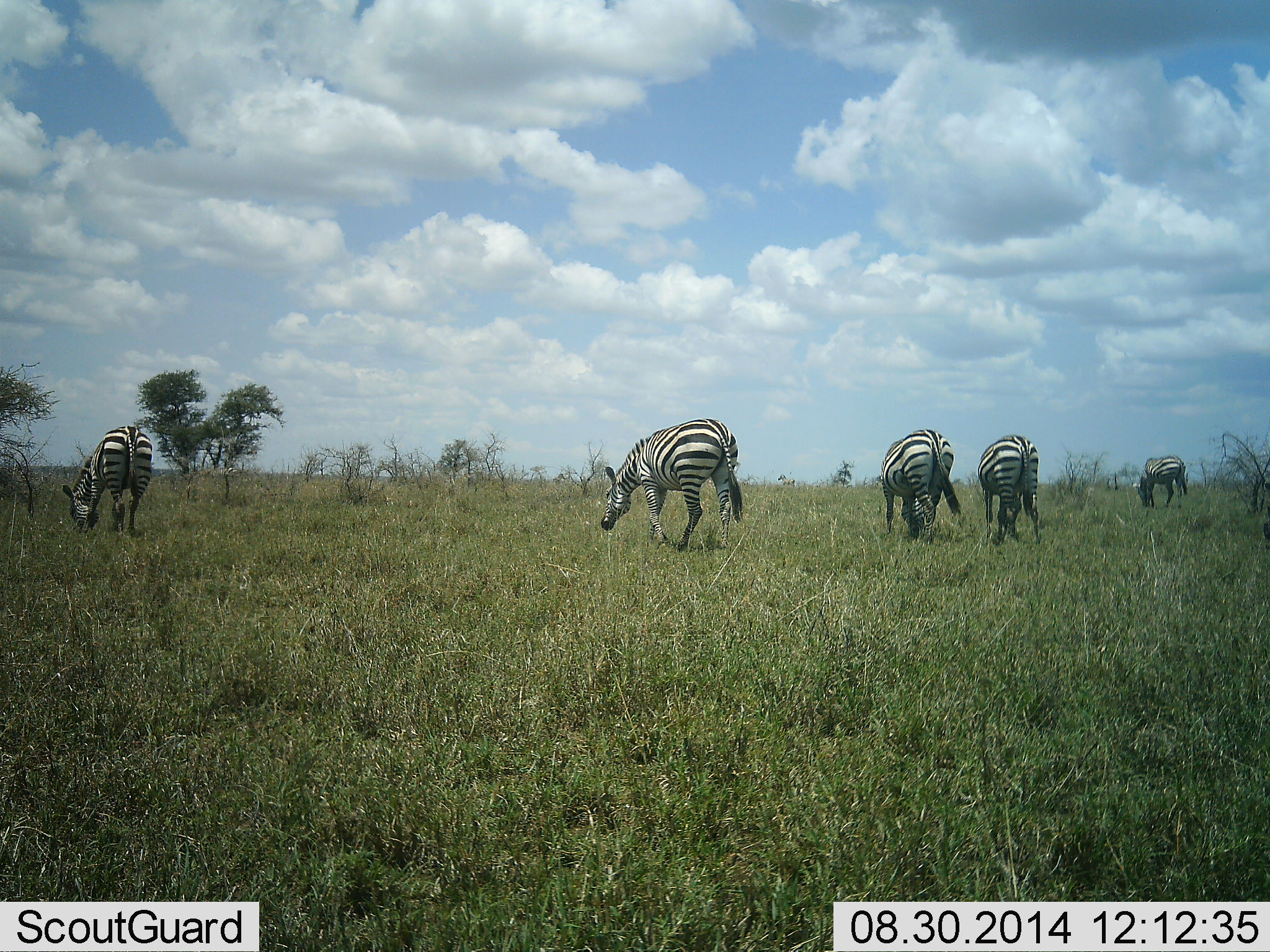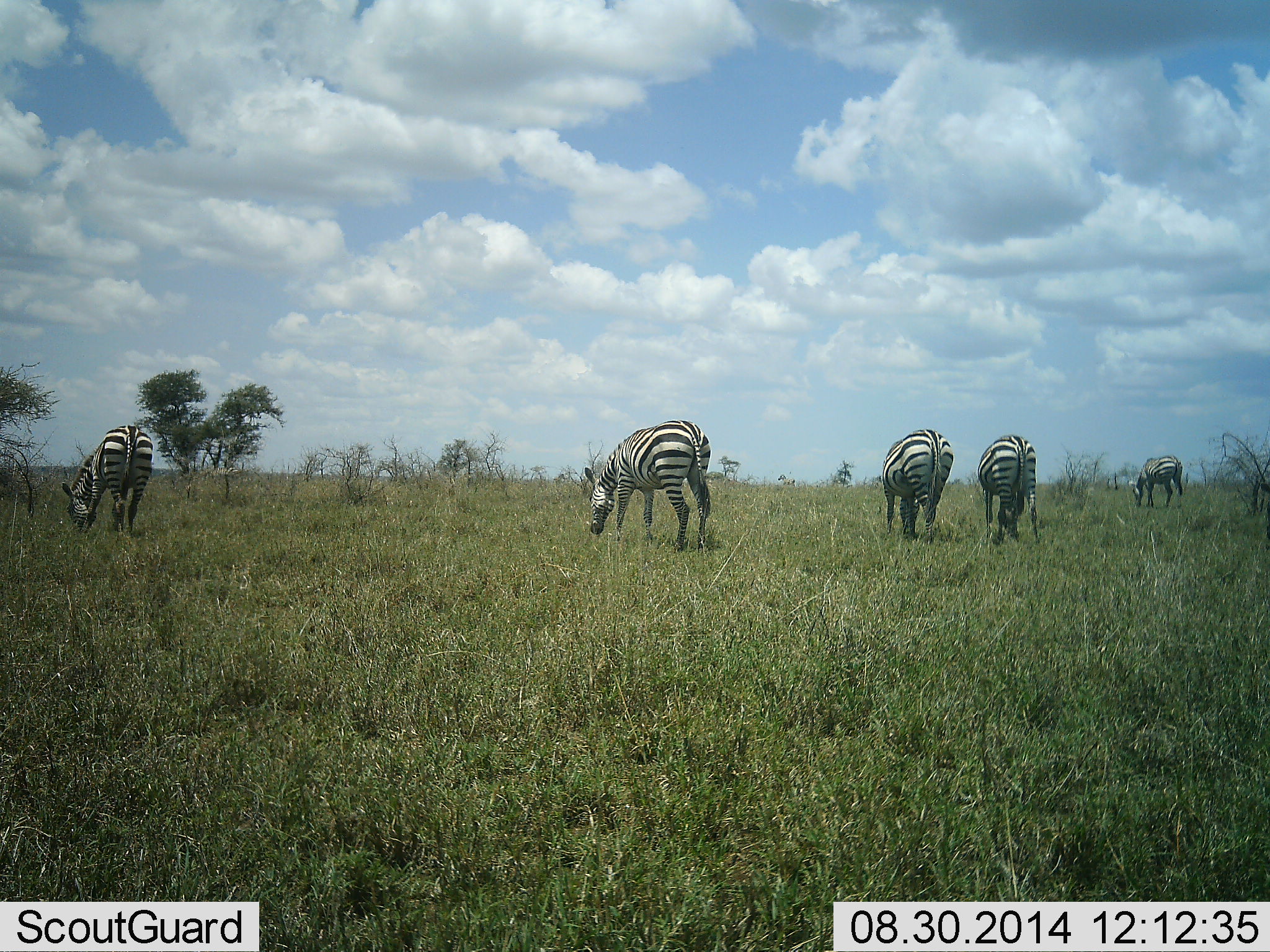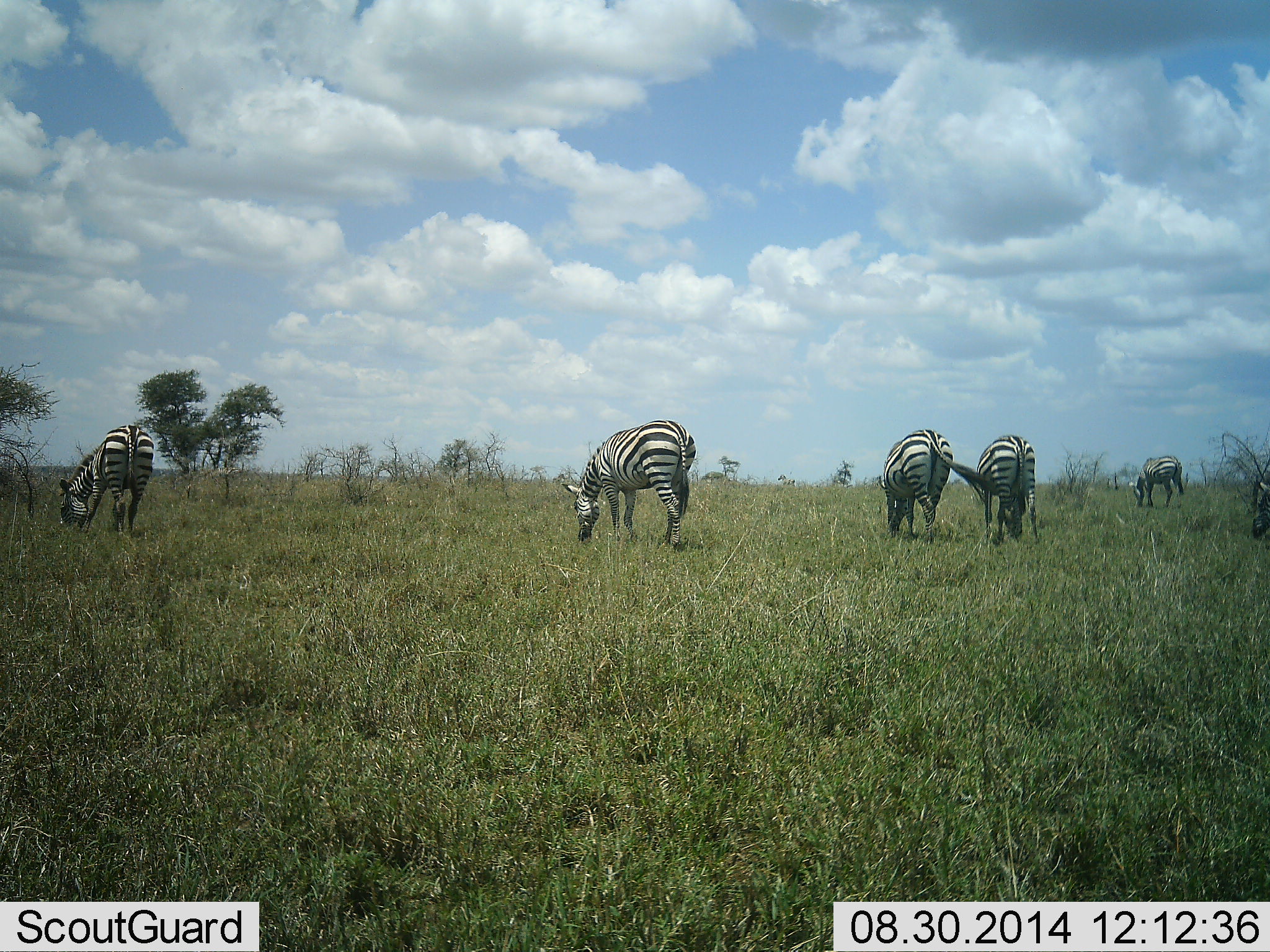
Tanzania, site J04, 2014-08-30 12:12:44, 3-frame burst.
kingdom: Animalia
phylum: Chordata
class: Mammalia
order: Perissodactyla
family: Equidae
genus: Equus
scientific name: Equus quagga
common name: plains zebra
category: zebra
Zebra (plains zebra) (Equus quagga), count 5. Behavior (volunteer vote fractions): standing 30%, resting 0%, moving 10%, interacting 0%. Young present (vote fraction): 0%. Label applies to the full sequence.